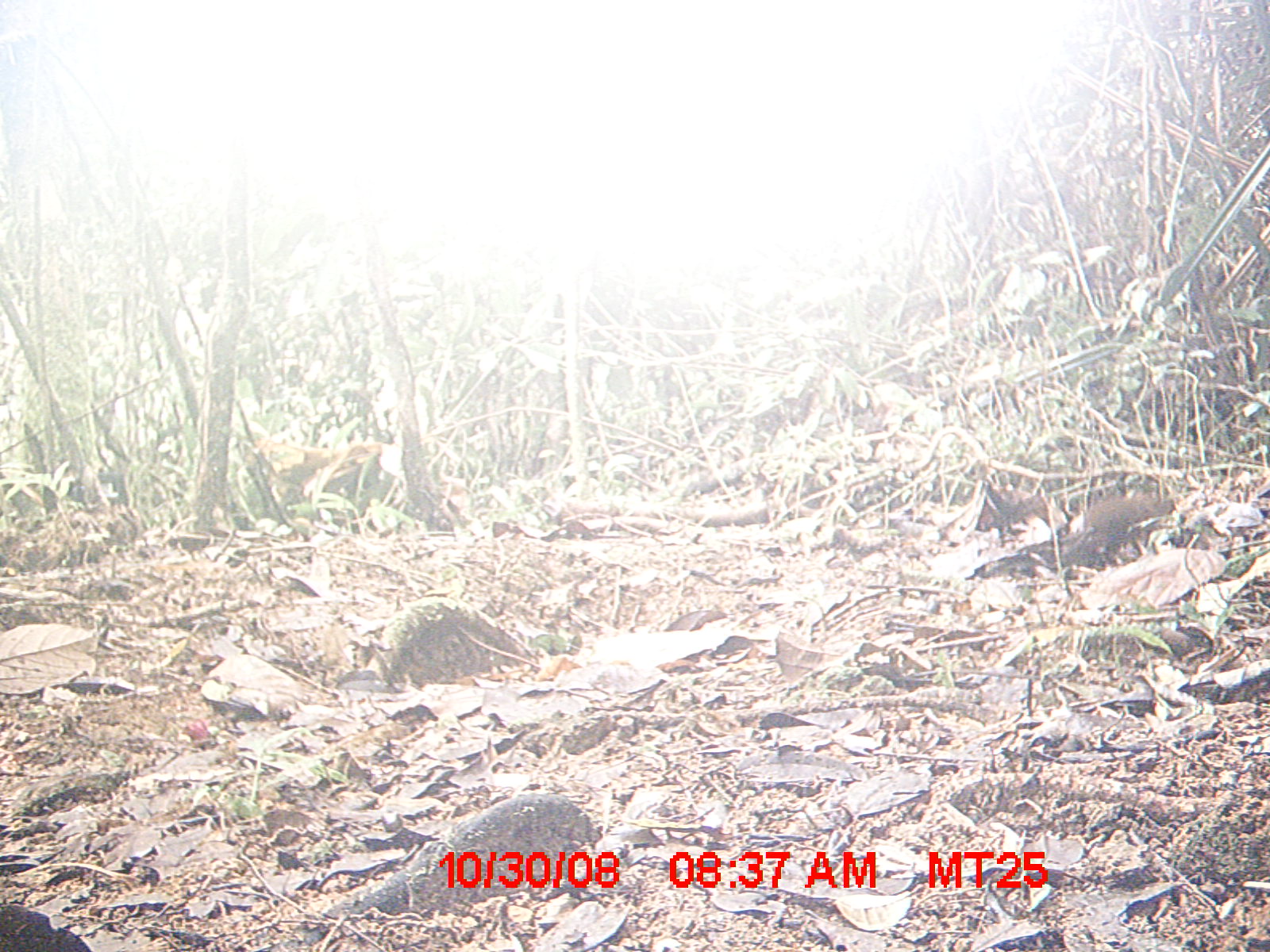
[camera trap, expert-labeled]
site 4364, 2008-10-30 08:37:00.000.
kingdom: Animalia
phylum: Chordata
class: Mammalia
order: Rodentia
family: Nesomyidae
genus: Nesomys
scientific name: Nesomys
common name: nesomys rodents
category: nesomys sp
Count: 1.